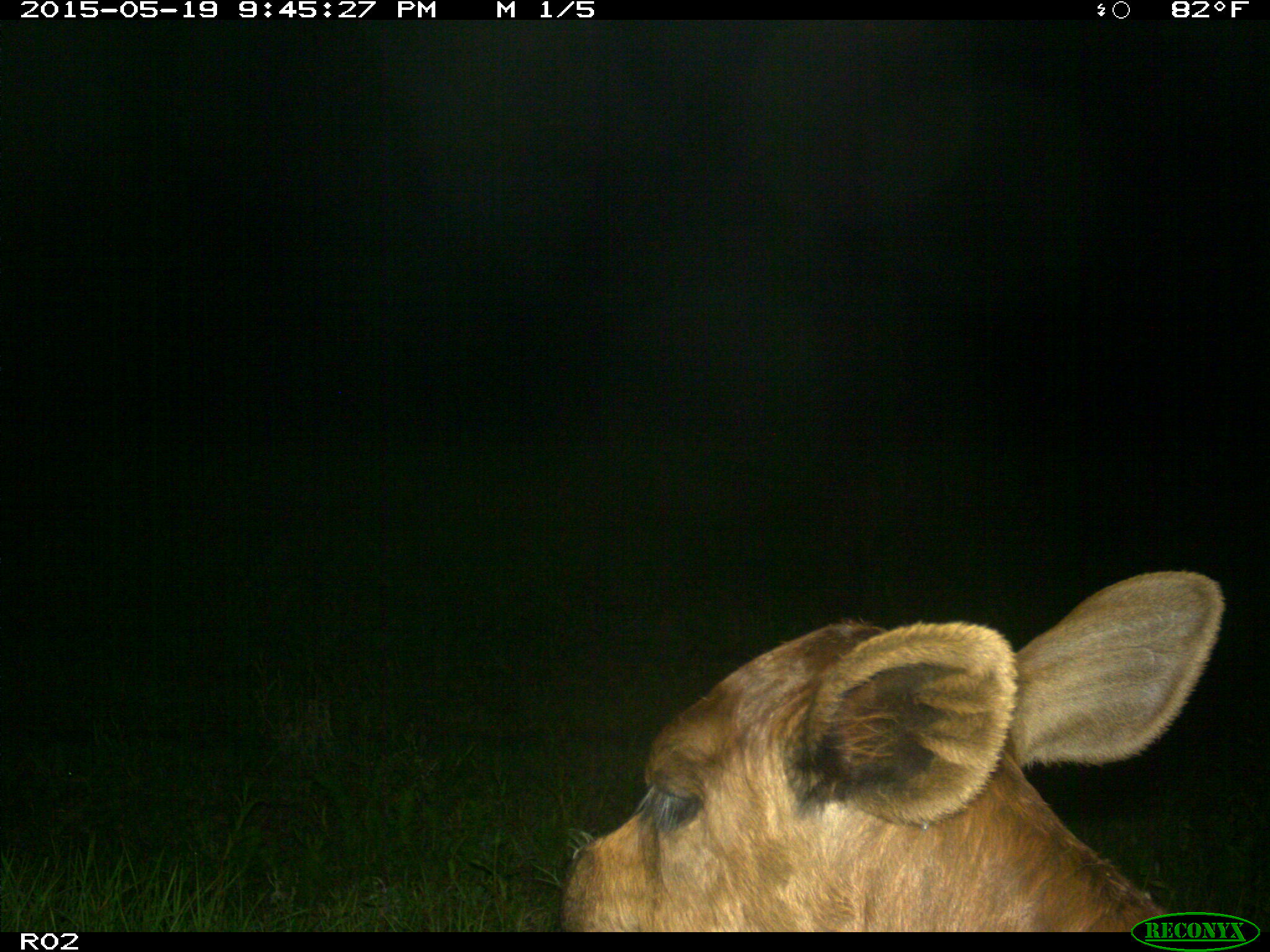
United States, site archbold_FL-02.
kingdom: Animalia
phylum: Chordata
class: Mammalia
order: Artiodactyla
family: Bovidae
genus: Bos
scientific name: Bos taurus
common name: domestic cow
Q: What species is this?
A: Bos taurus (domestic cow).